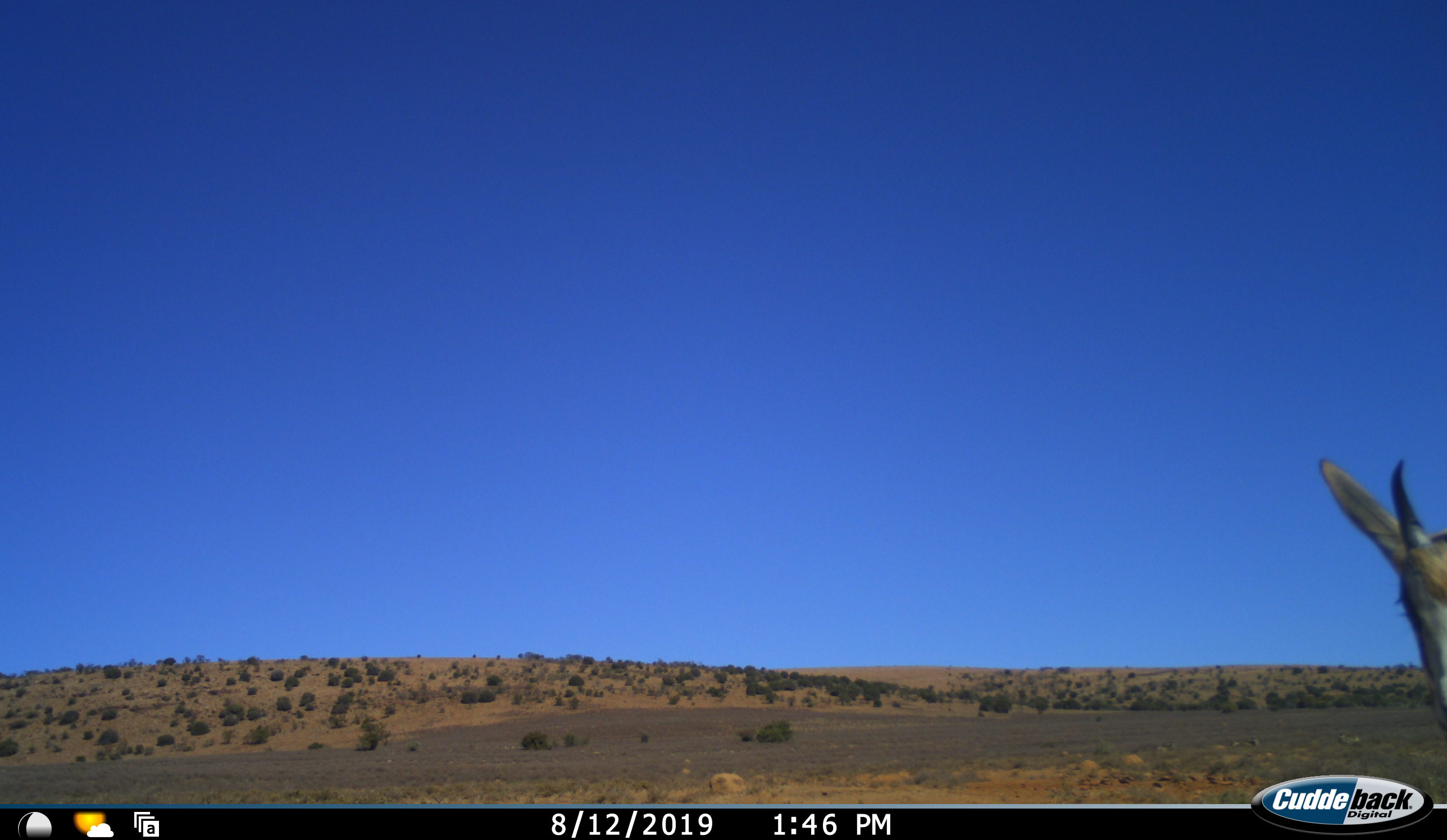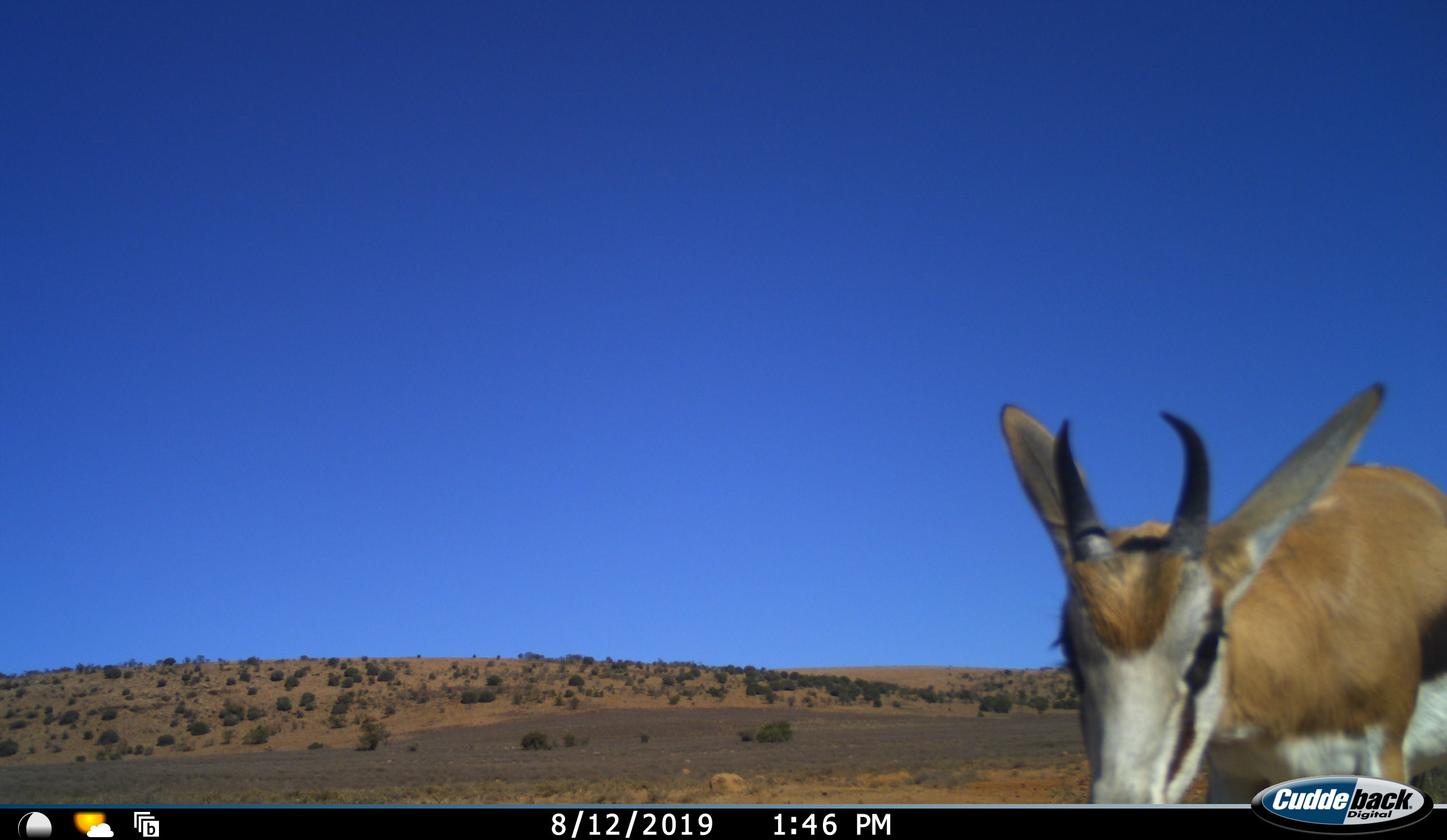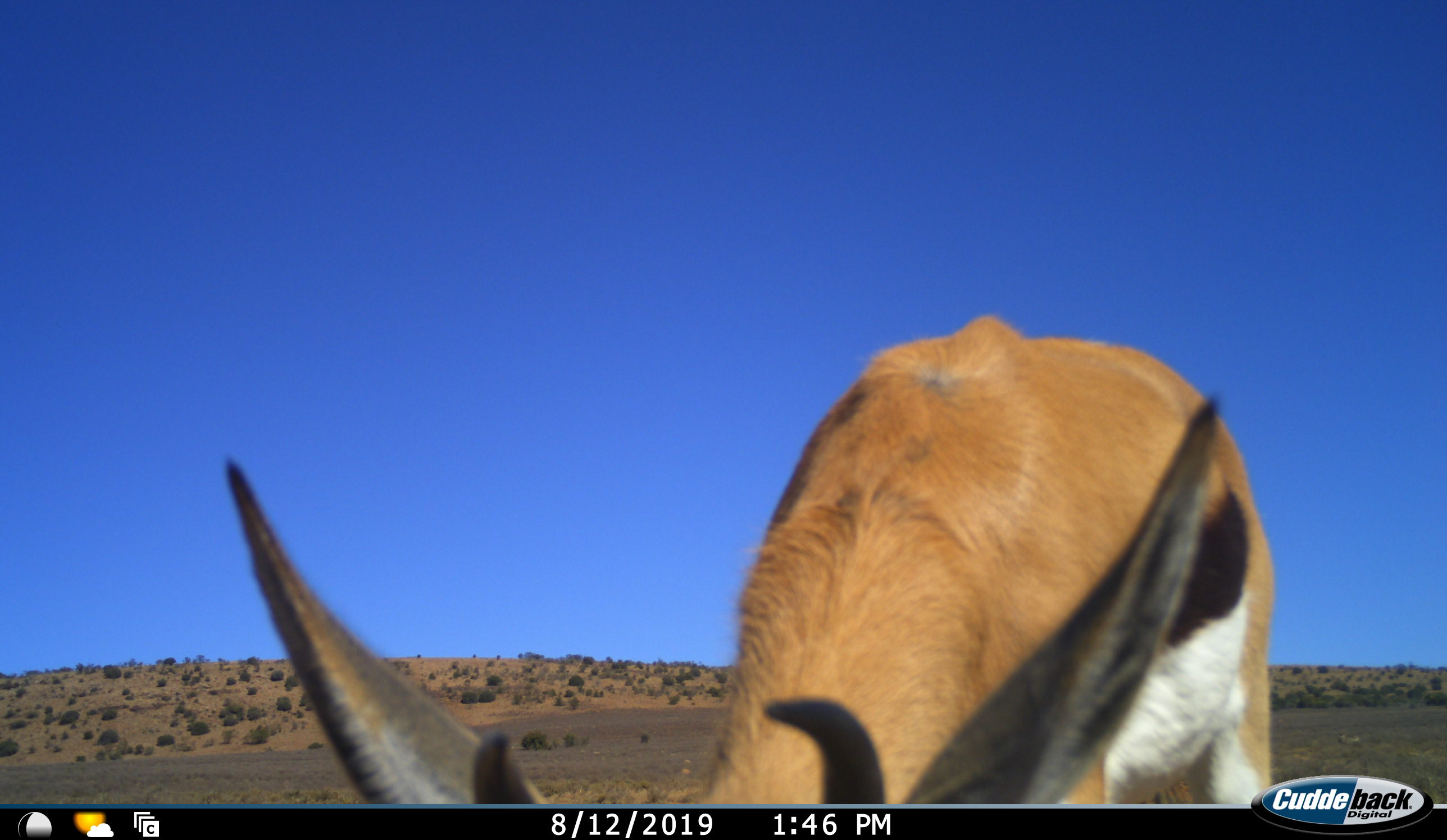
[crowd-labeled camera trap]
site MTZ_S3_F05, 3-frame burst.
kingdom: Animalia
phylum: Chordata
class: Mammalia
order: Artiodactyla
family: Bovidae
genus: Antidorcas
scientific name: Antidorcas marsupialis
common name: springbok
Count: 1.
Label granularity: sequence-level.